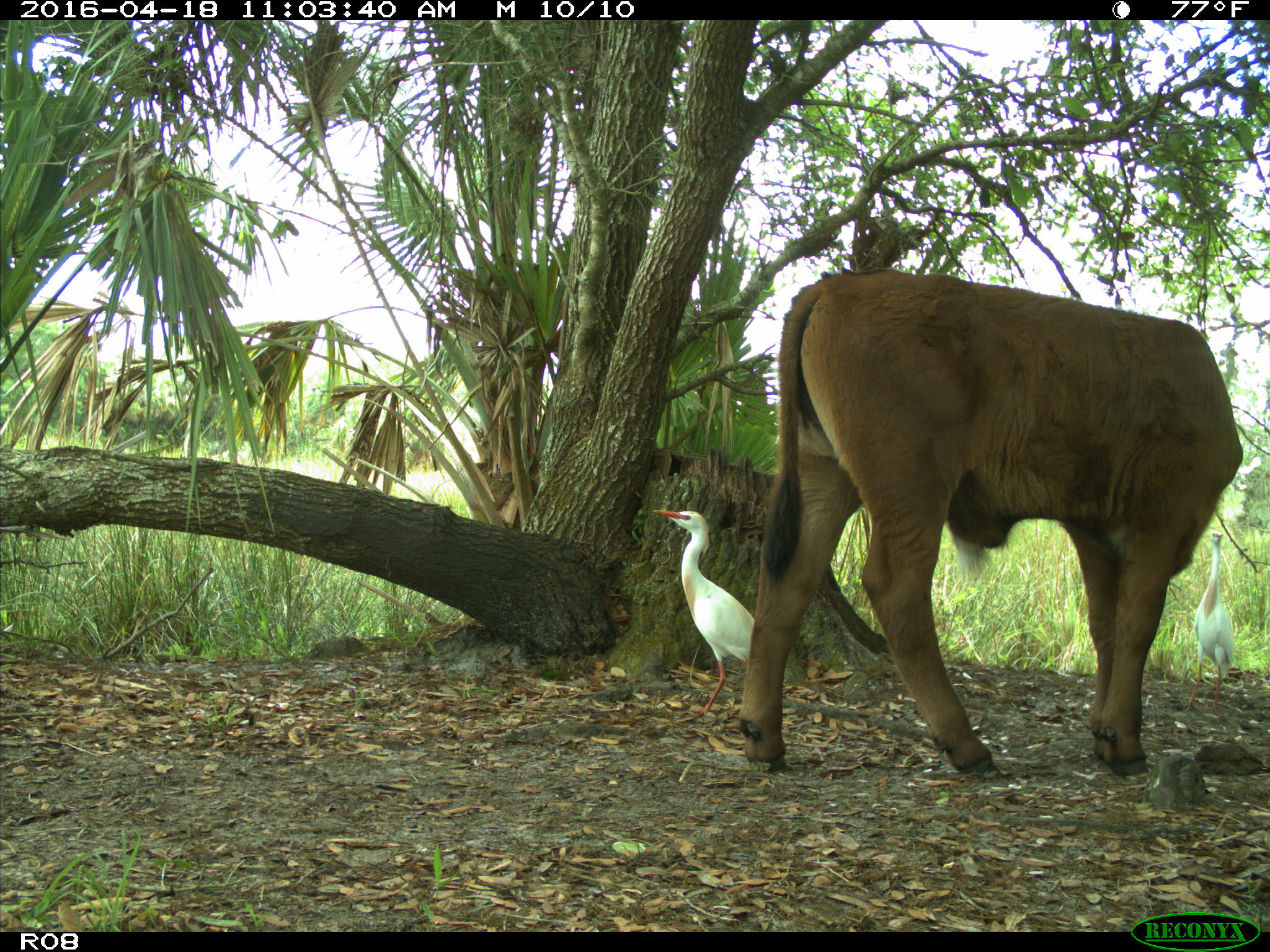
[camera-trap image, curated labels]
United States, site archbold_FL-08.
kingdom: Animalia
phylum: Chordata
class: Mammalia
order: Artiodactyla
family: Bovidae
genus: Bos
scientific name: Bos taurus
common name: domestic cow